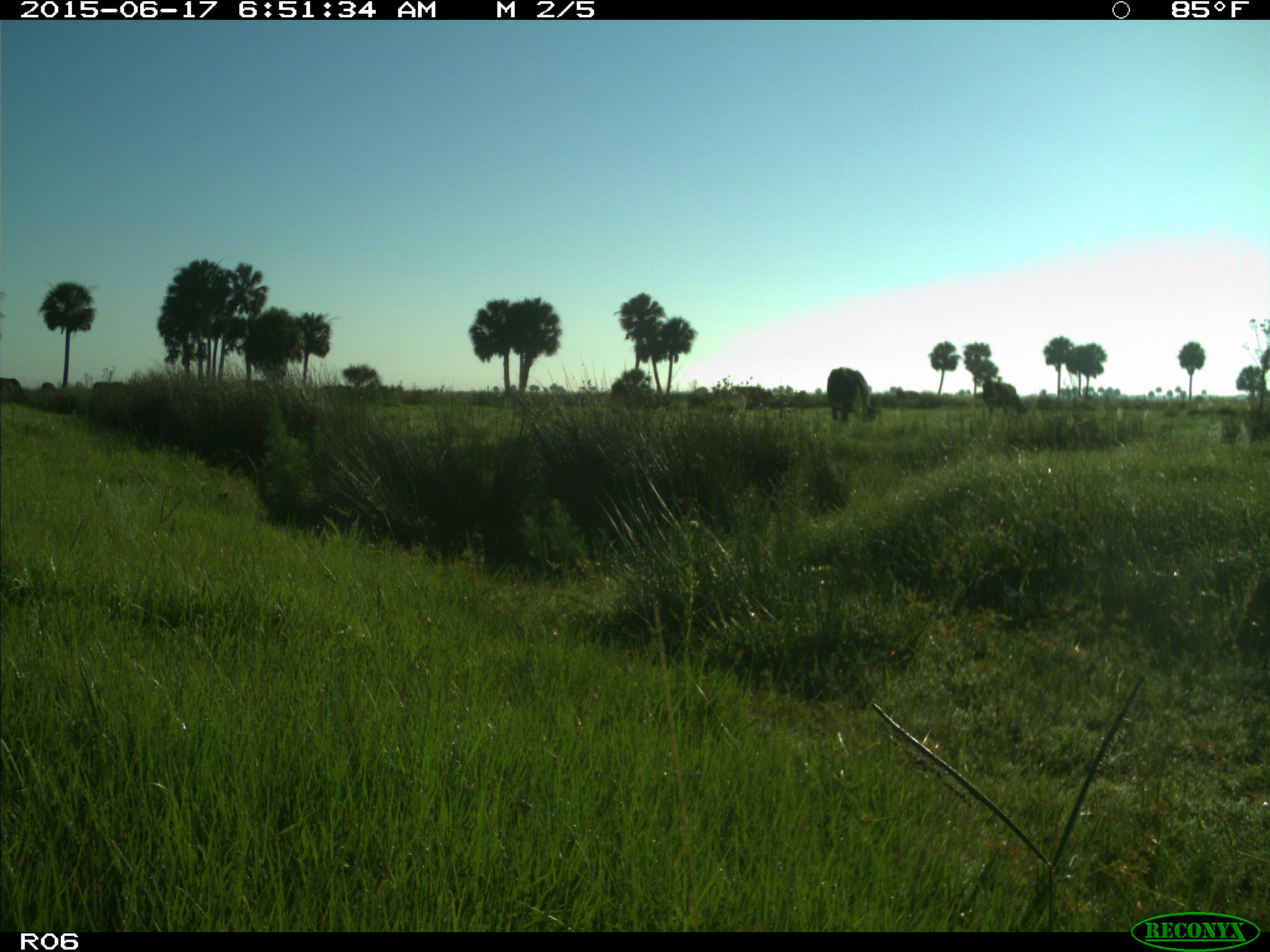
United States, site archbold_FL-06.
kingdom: Animalia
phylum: Chordata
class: Mammalia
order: Artiodactyla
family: Bovidae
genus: Bos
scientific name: Bos taurus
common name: domestic cow